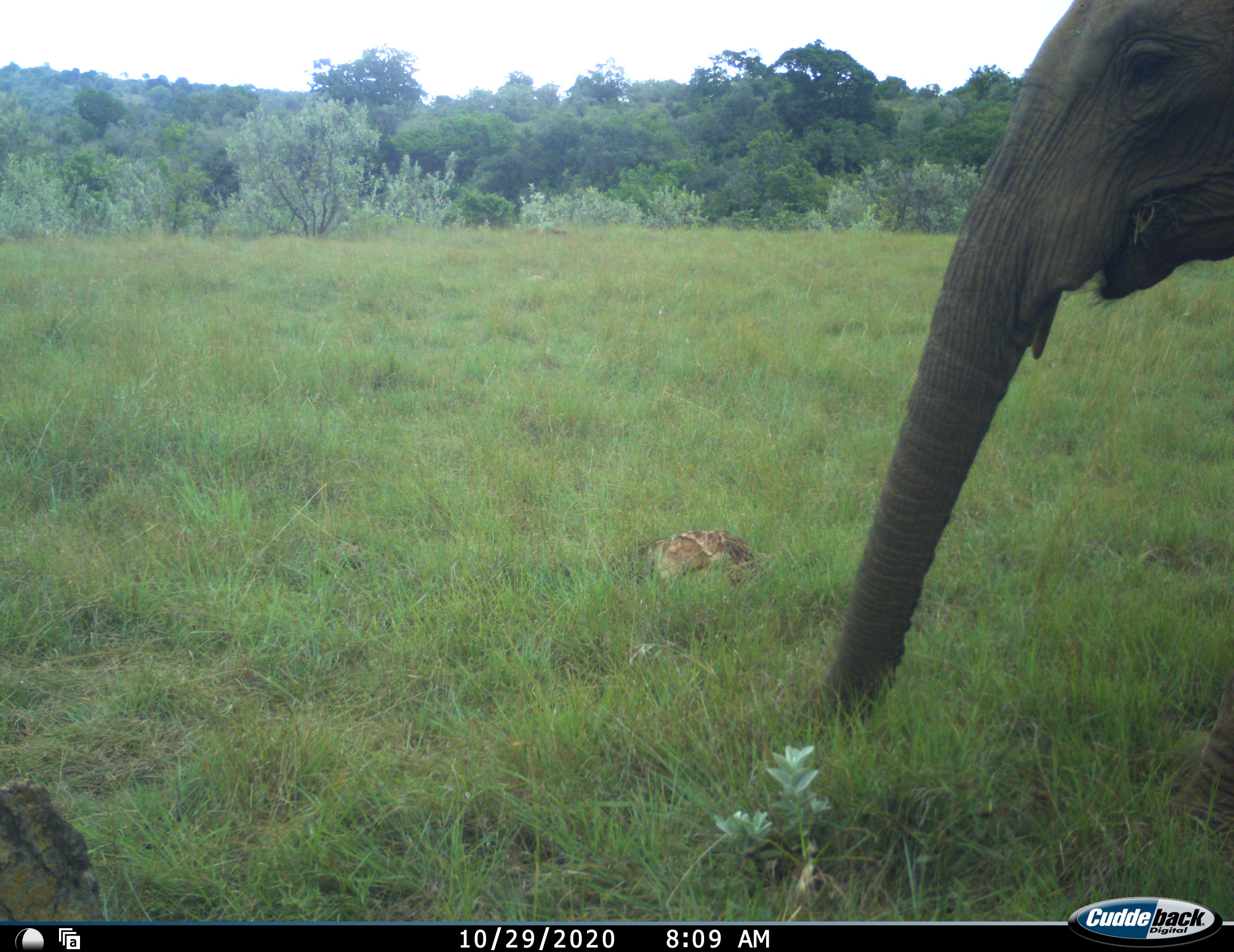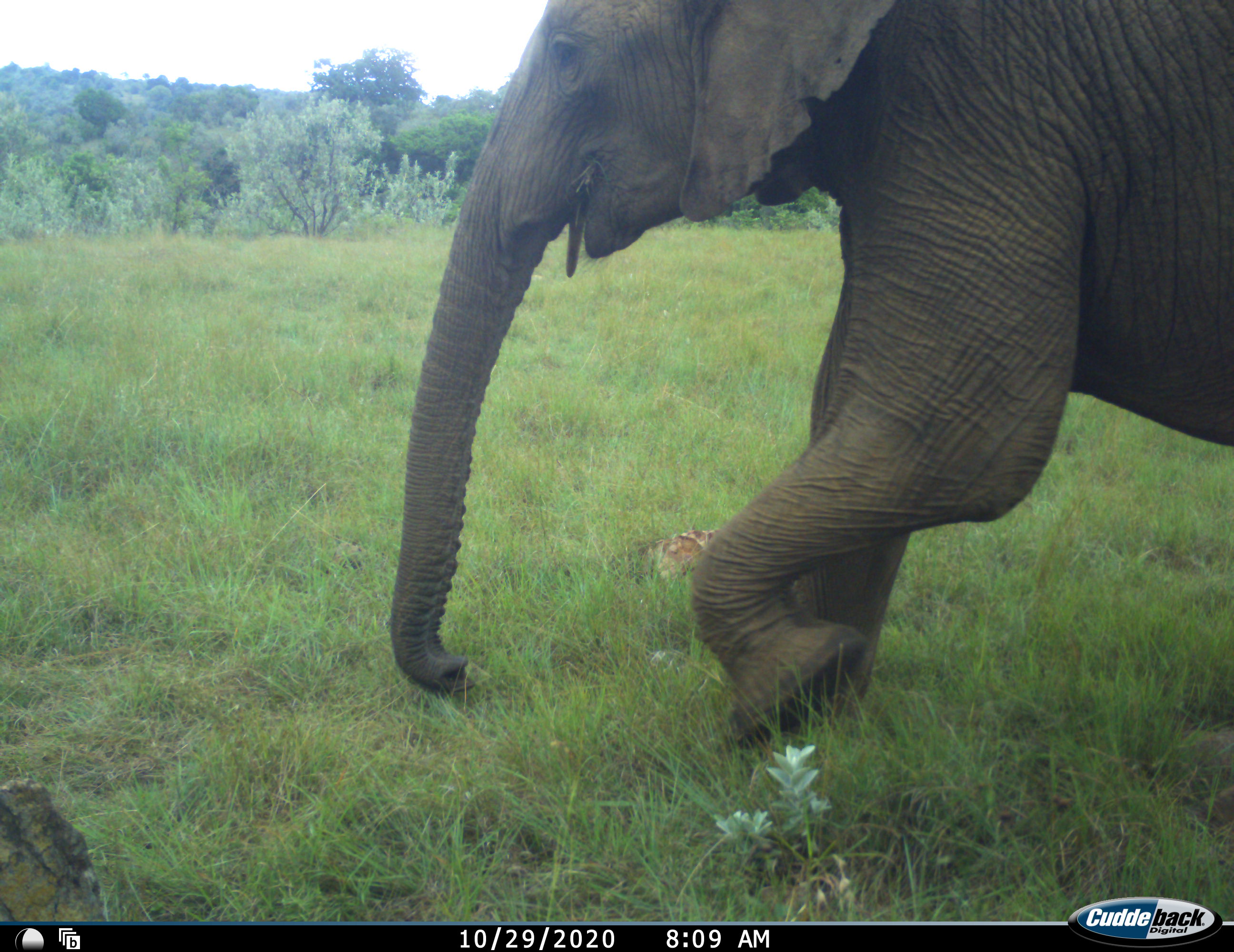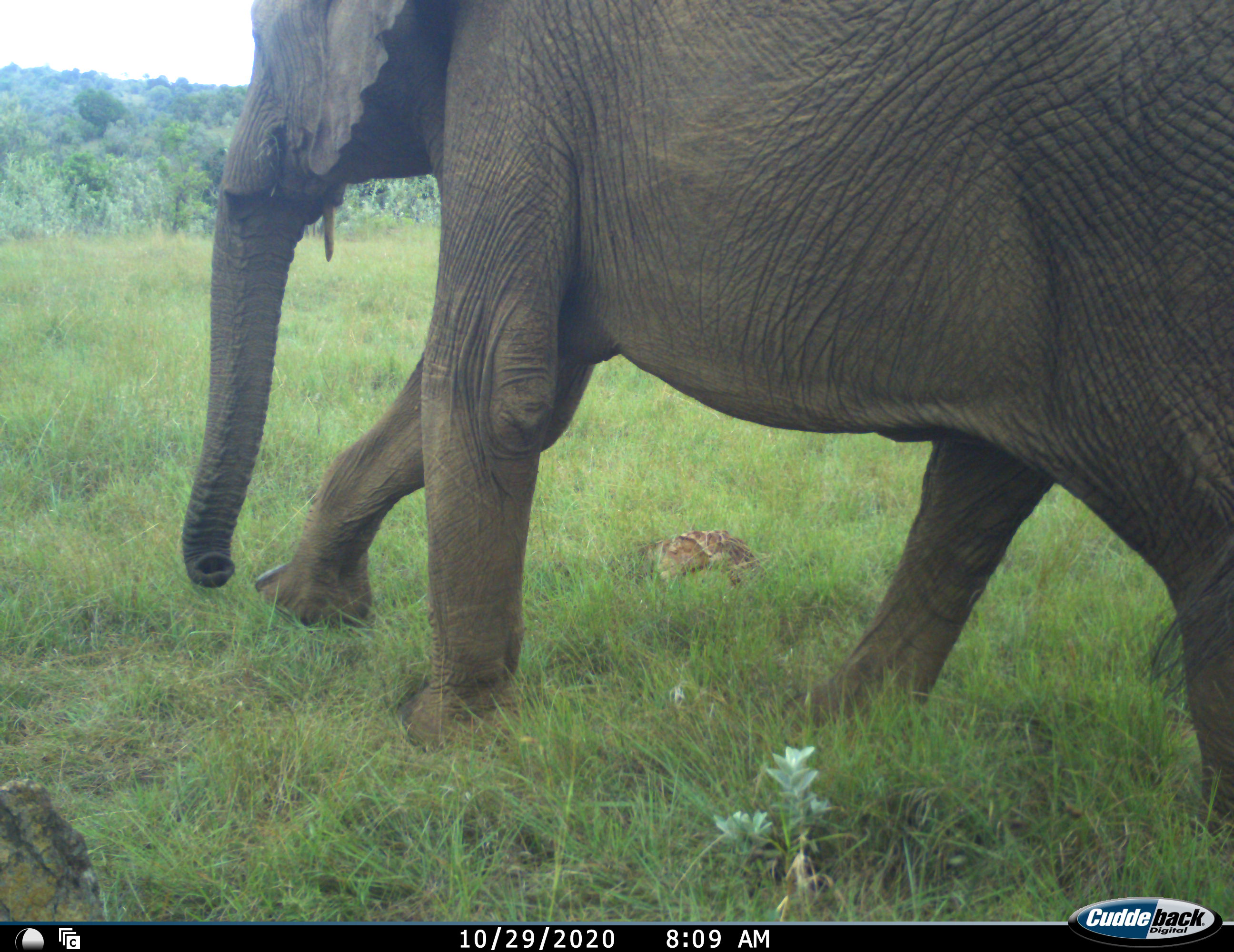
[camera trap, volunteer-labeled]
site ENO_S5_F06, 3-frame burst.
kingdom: Animalia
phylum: Chordata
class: Mammalia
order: Proboscidea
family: Elephantidae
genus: Loxodonta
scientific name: Loxodonta africana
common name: african bush elephant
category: elephant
Elephant (african bush elephant) (Loxodonta africana), count 1. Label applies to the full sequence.